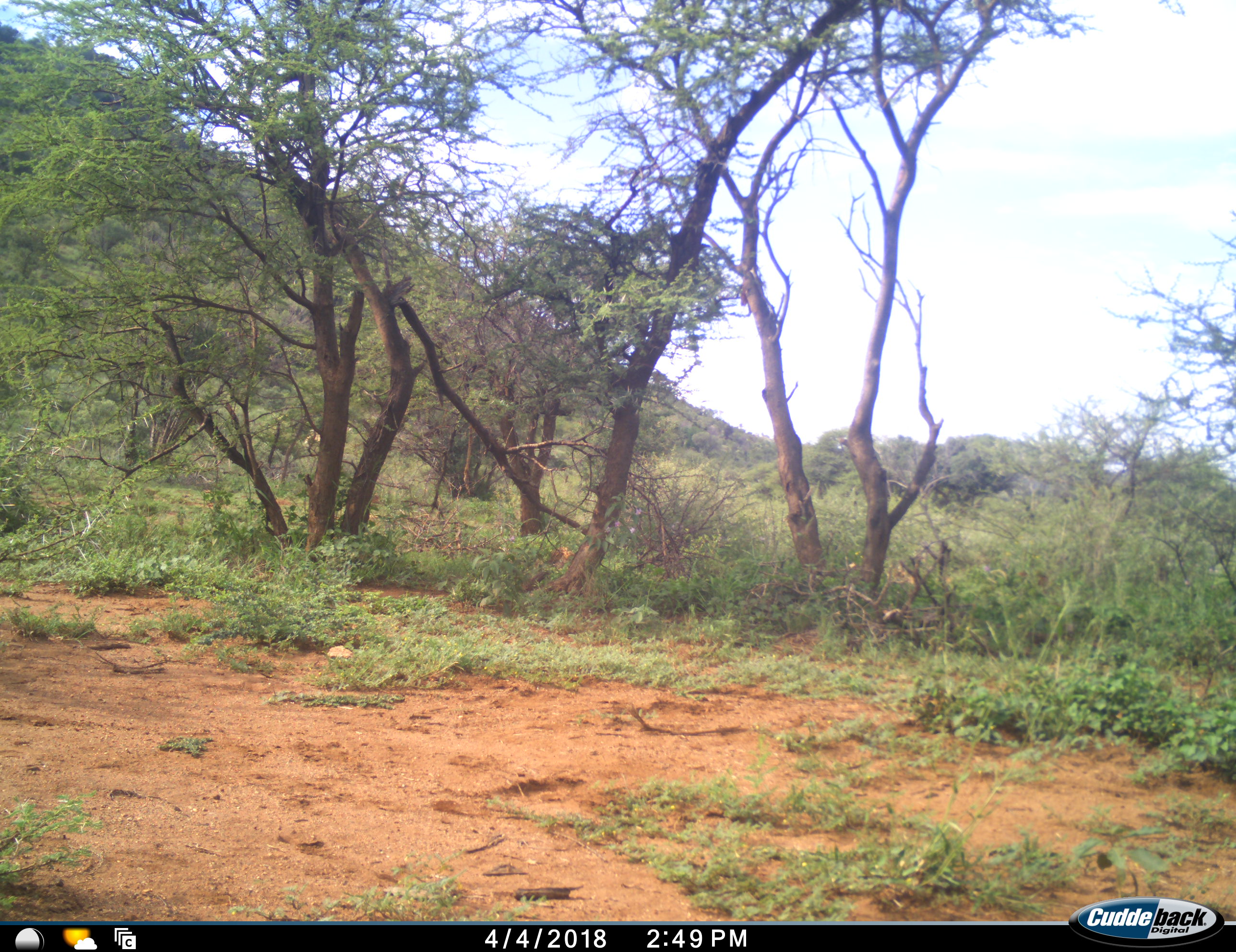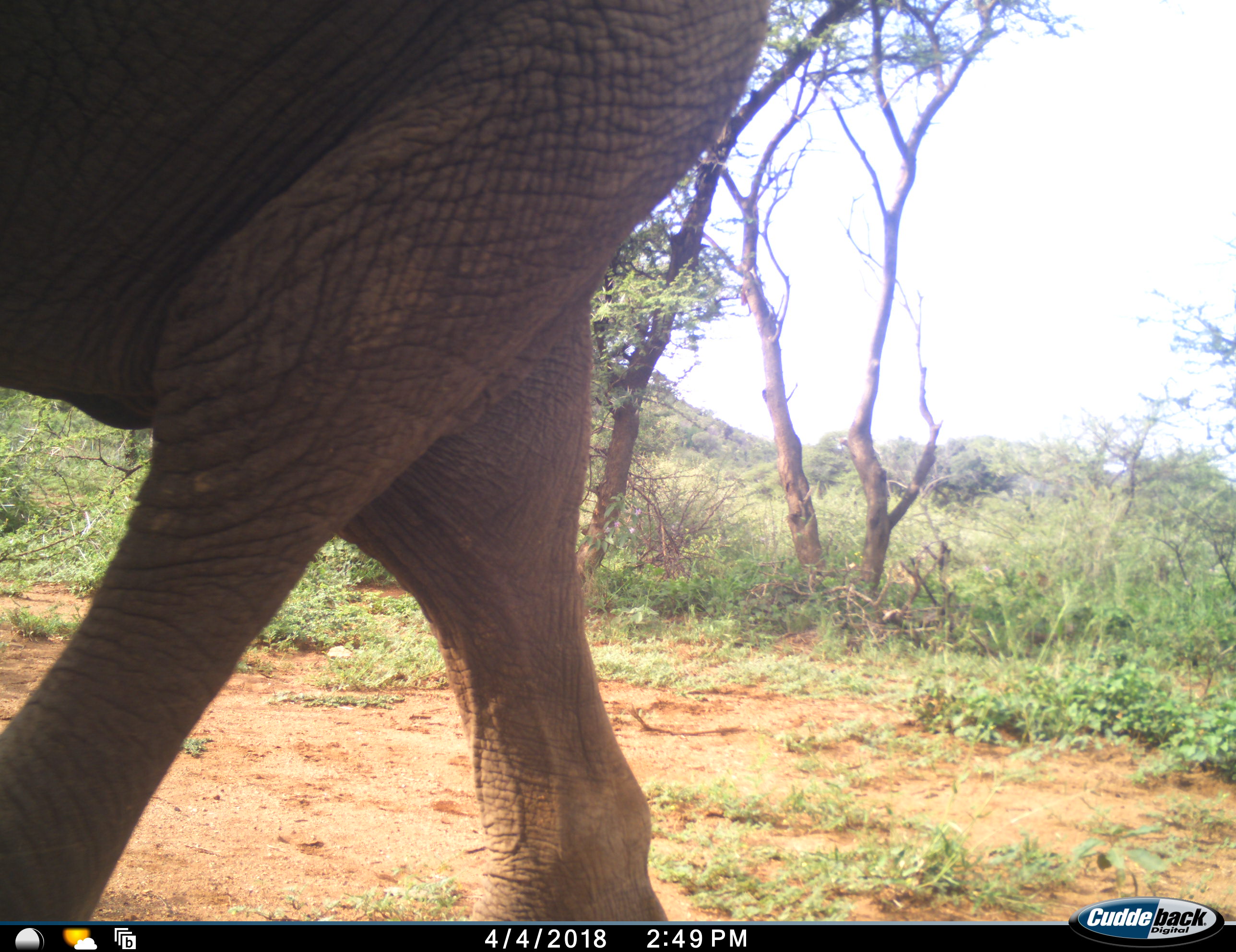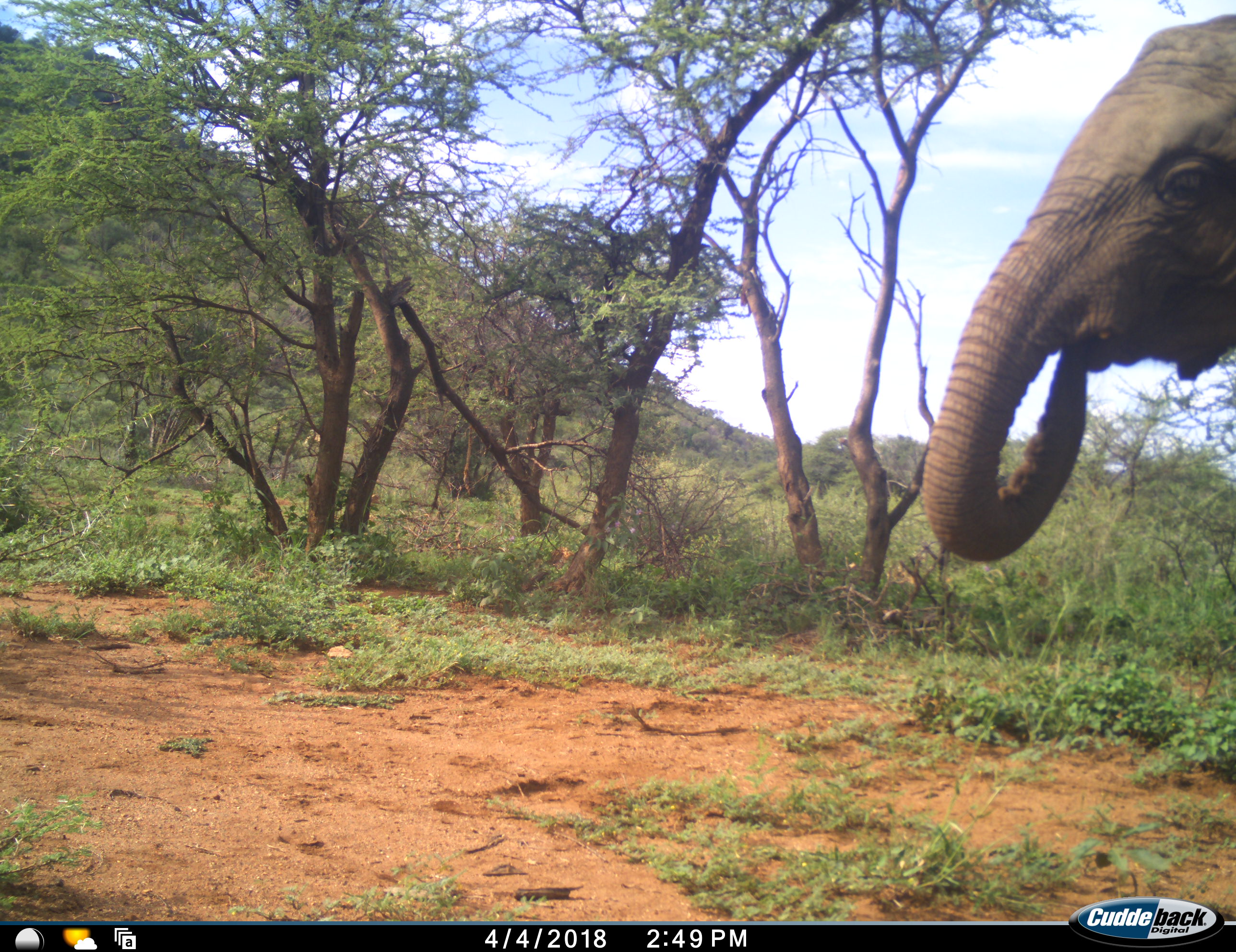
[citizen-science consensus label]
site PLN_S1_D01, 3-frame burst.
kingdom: Animalia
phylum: Chordata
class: Mammalia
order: Proboscidea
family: Elephantidae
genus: Loxodonta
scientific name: Loxodonta africana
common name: african bush elephant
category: elephant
Elephant (african bush elephant) (Loxodonta africana), count 1. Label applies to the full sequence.